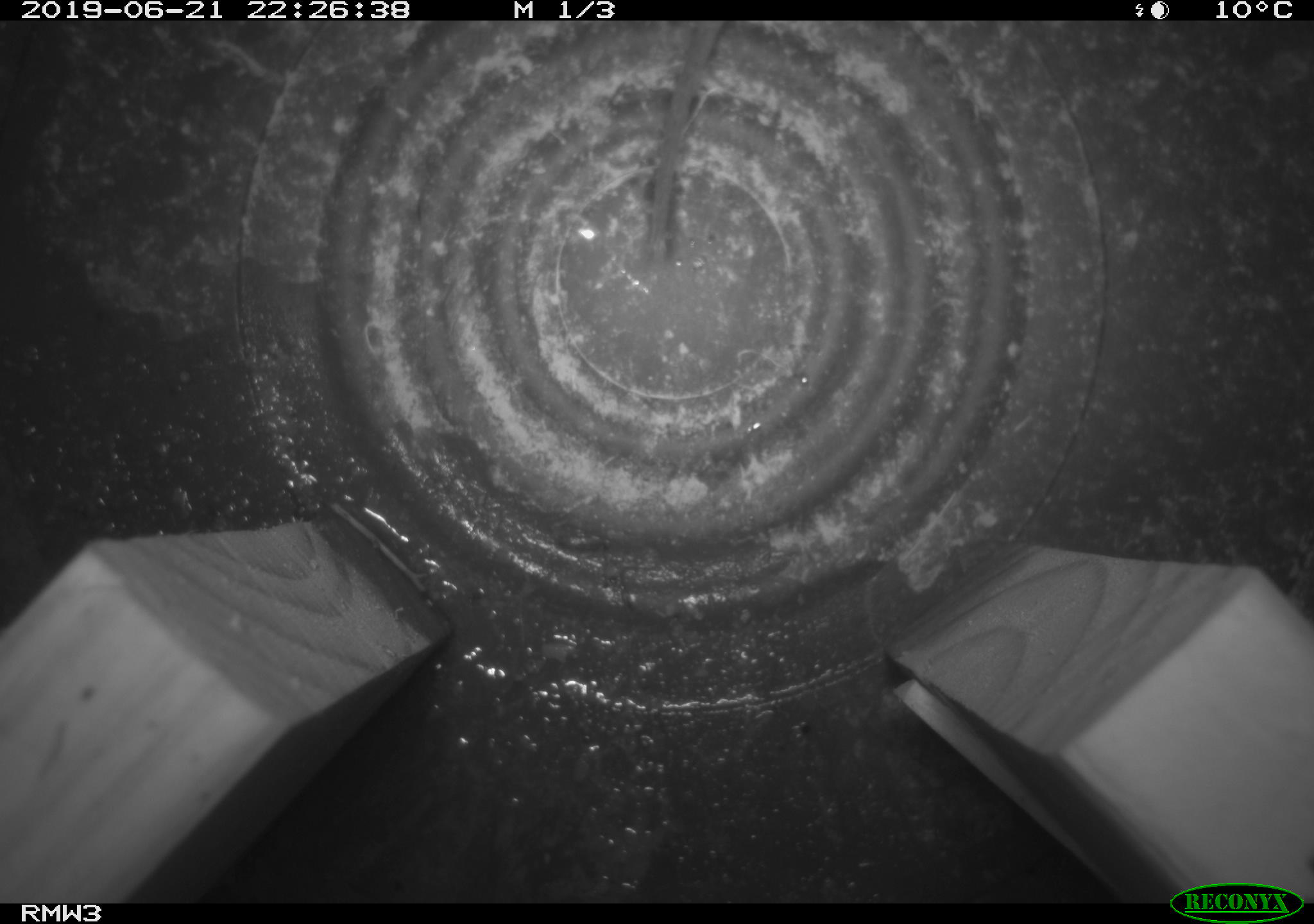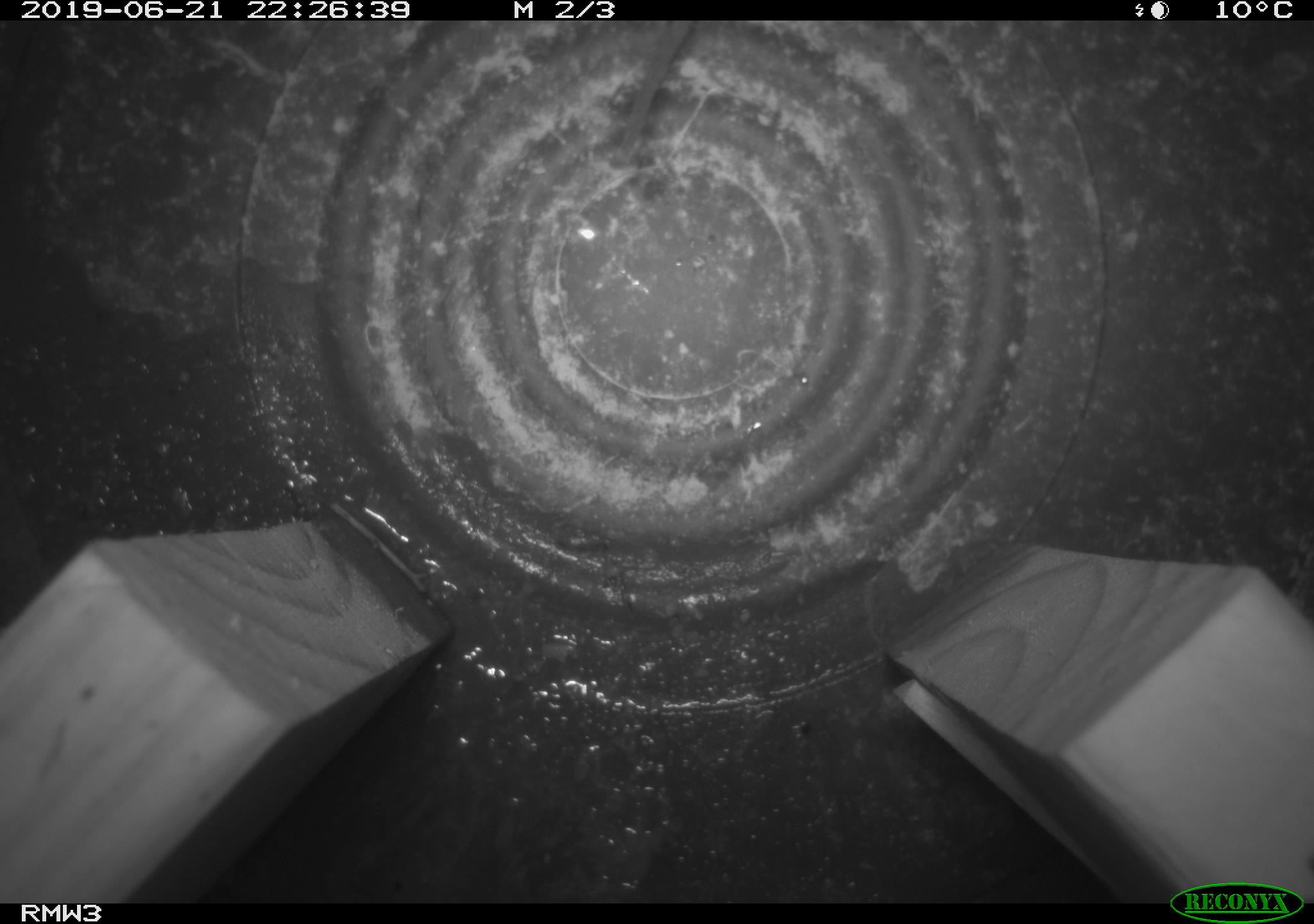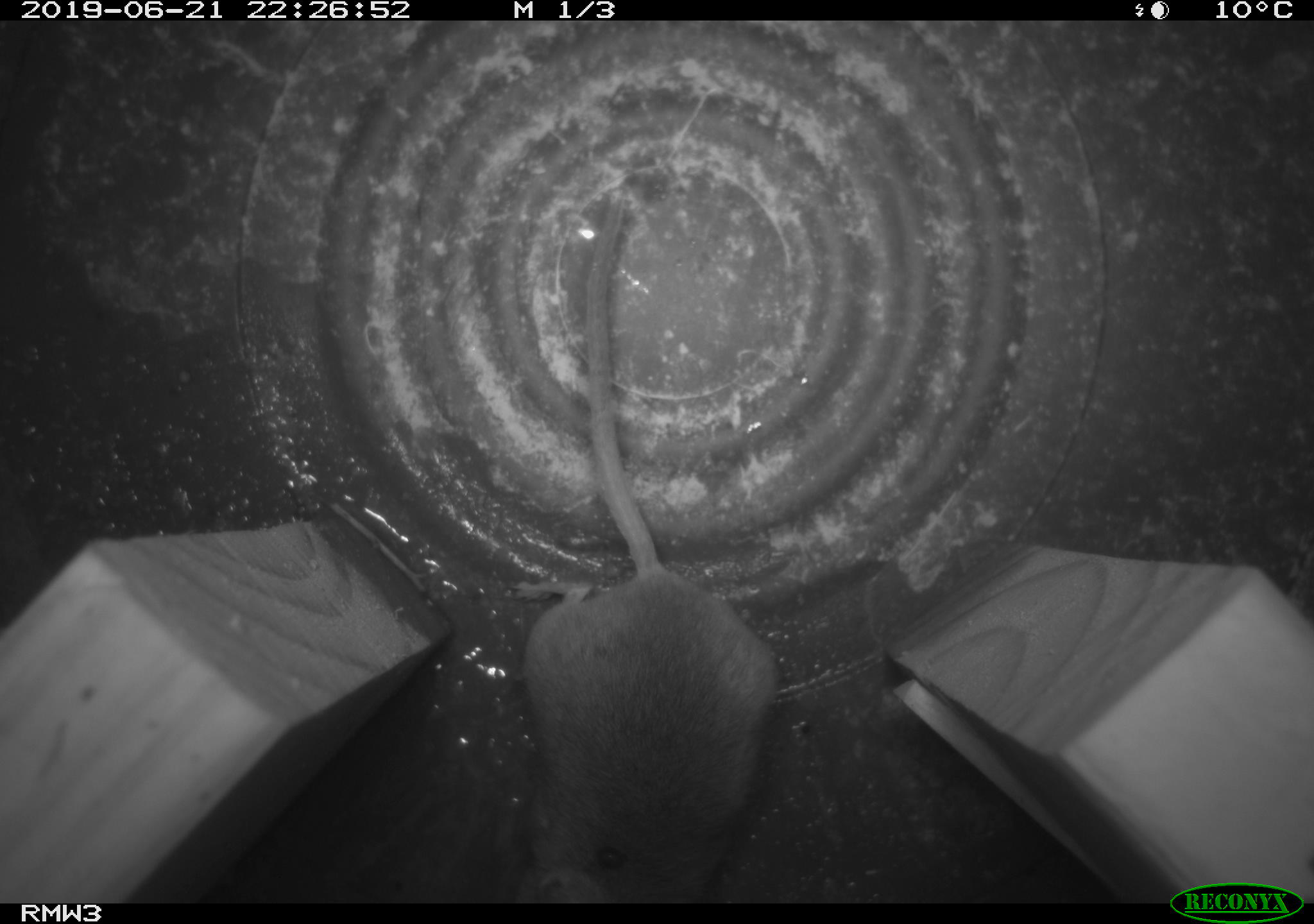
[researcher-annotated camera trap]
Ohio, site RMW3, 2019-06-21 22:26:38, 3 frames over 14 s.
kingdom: Animalia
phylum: Chordata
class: Mammalia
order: Rodentia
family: Cricetidae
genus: Peromyscus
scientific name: Peromyscus leucopus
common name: white-footed mouse